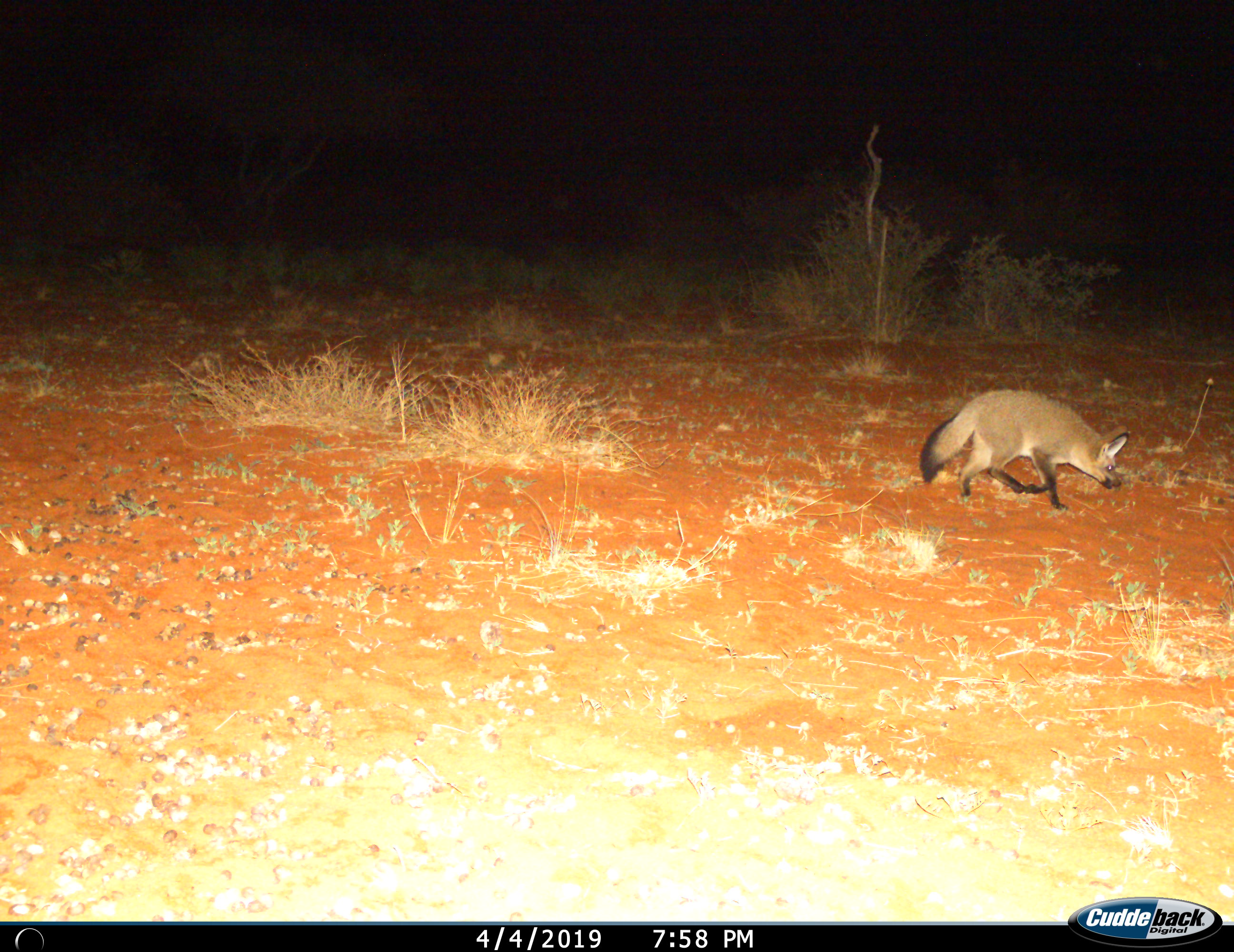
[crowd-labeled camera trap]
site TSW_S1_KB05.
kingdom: Animalia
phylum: Chordata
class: Mammalia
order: Carnivora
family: Canidae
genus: Otocyon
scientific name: Otocyon megalotis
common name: bat-eared fox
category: foxbateared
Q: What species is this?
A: Foxbateared (bat-eared fox) (Otocyon megalotis).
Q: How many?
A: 1.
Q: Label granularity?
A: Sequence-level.